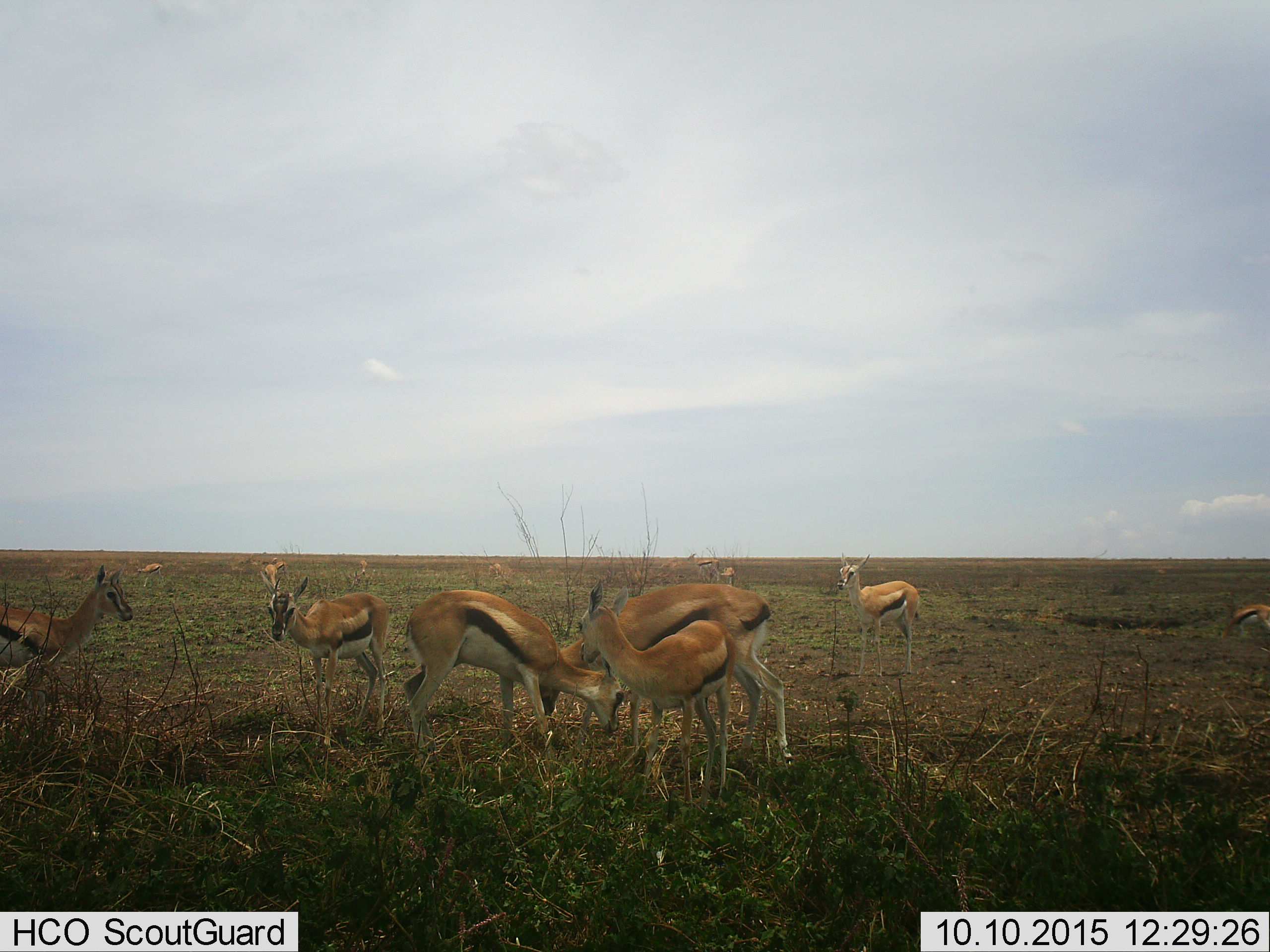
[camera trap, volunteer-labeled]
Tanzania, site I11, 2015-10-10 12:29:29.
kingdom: Animalia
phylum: Chordata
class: Mammalia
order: Artiodactyla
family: Bovidae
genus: Eudorcas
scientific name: Eudorcas thomsonii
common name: thomson's gazelle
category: gazellethomsons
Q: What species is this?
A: Gazellethomsons (thomson's gazelle) (Eudorcas thomsonii).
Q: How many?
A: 11-50.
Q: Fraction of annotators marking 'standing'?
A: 89%.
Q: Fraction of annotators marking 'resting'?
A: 11%.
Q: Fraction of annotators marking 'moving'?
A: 33%.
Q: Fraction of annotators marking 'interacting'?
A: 22%.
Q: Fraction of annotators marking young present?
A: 67%.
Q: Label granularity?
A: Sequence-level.